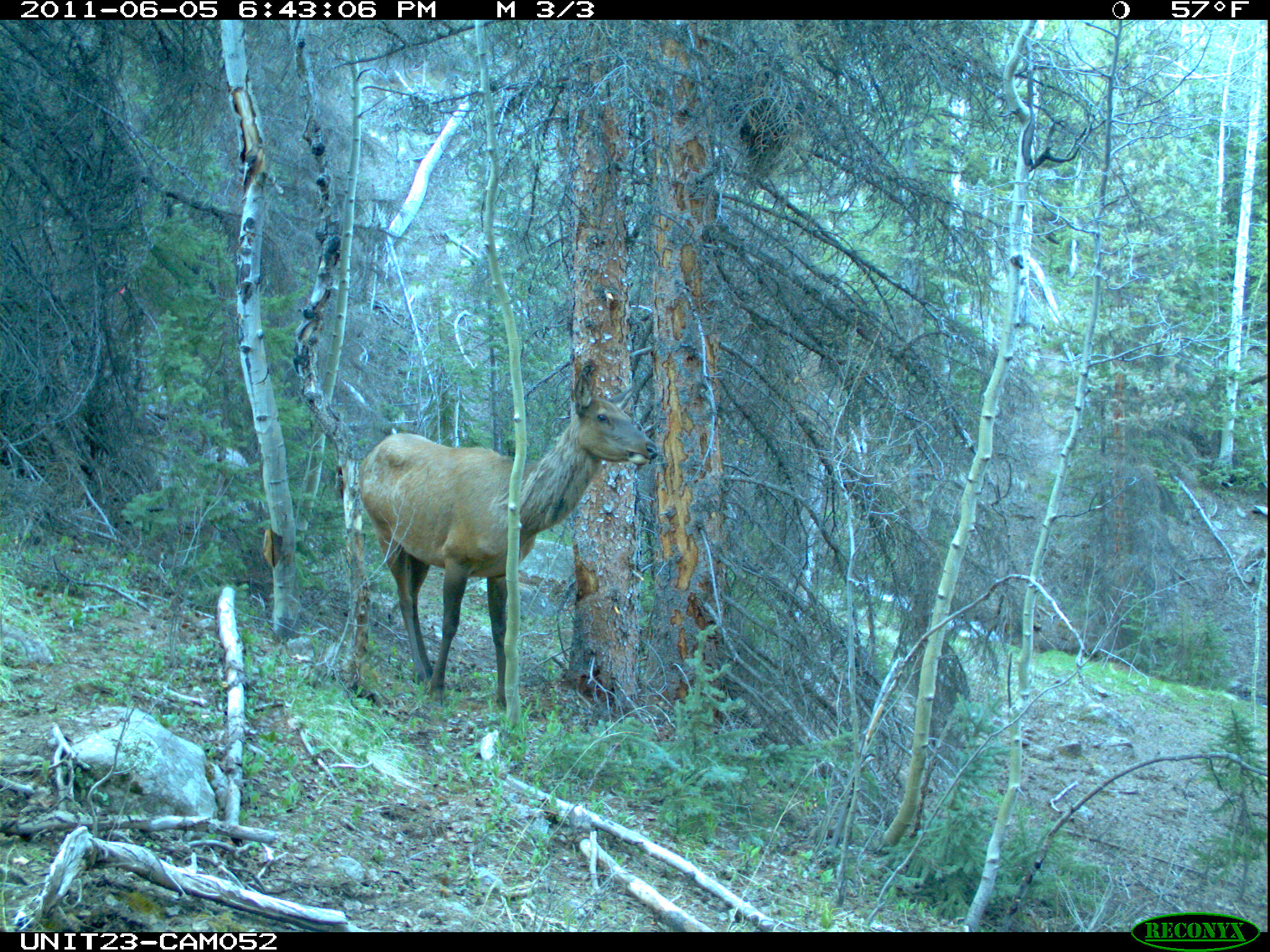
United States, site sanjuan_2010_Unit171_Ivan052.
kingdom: Animalia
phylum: Chordata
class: Mammalia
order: Artiodactyla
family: Cervidae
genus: Cervus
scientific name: Cervus elaphus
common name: red deer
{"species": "Cervus elaphus (red deer)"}